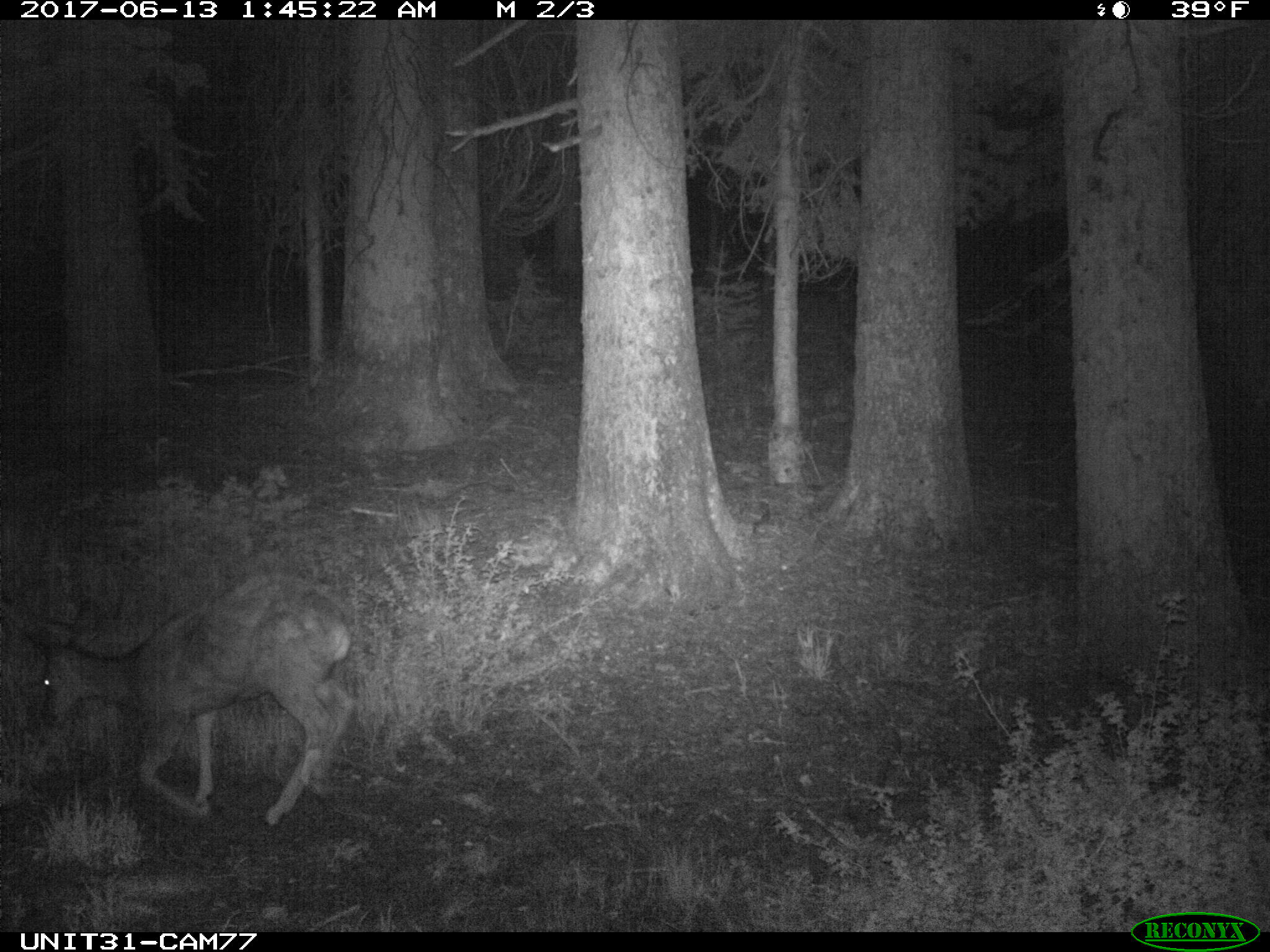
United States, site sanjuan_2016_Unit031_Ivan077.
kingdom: Animalia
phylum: Chordata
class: Mammalia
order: Artiodactyla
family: Cervidae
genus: Odocoileus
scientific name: Odocoileus hemionus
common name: mule deer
Odocoileus hemionus (mule deer).